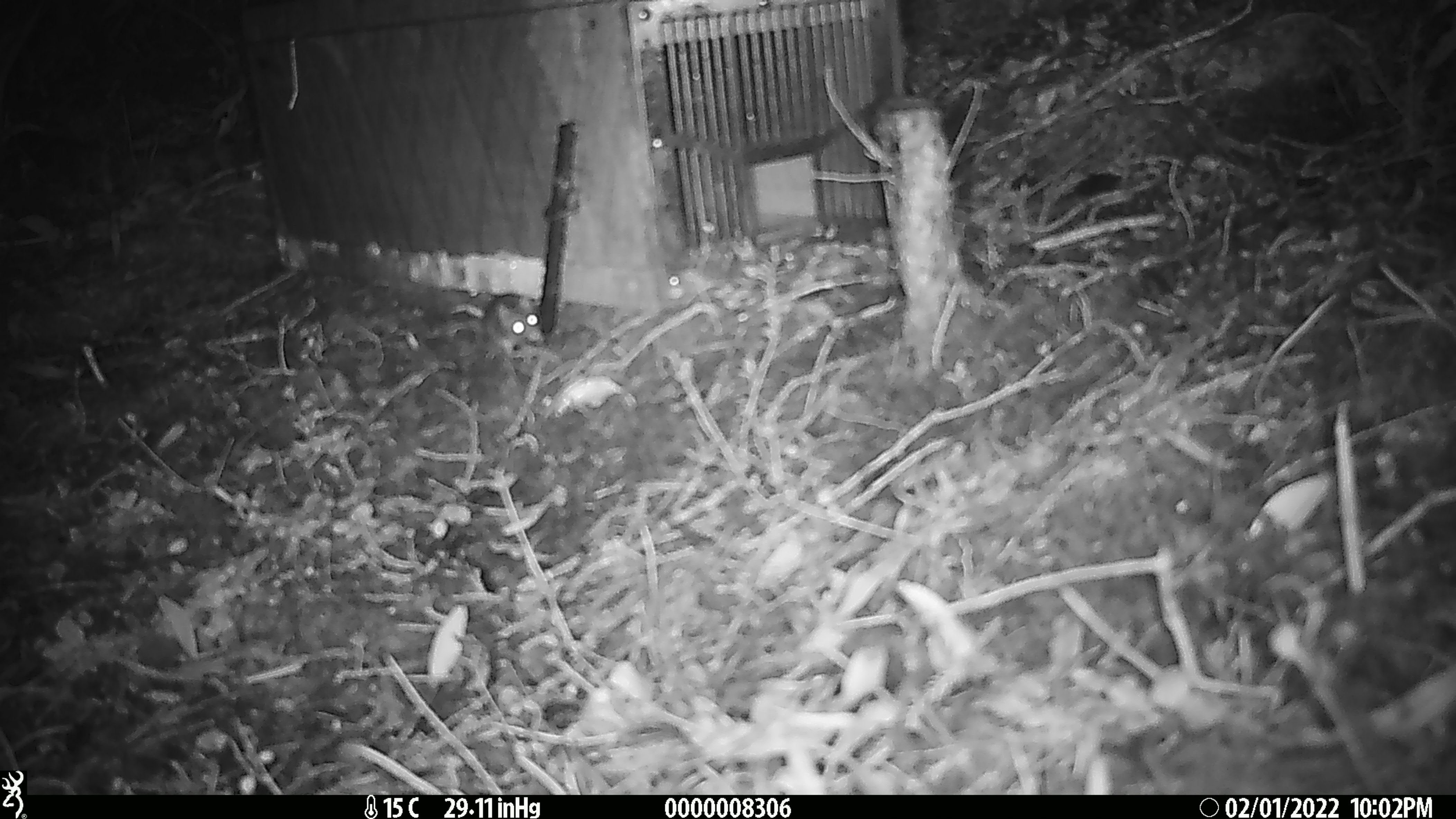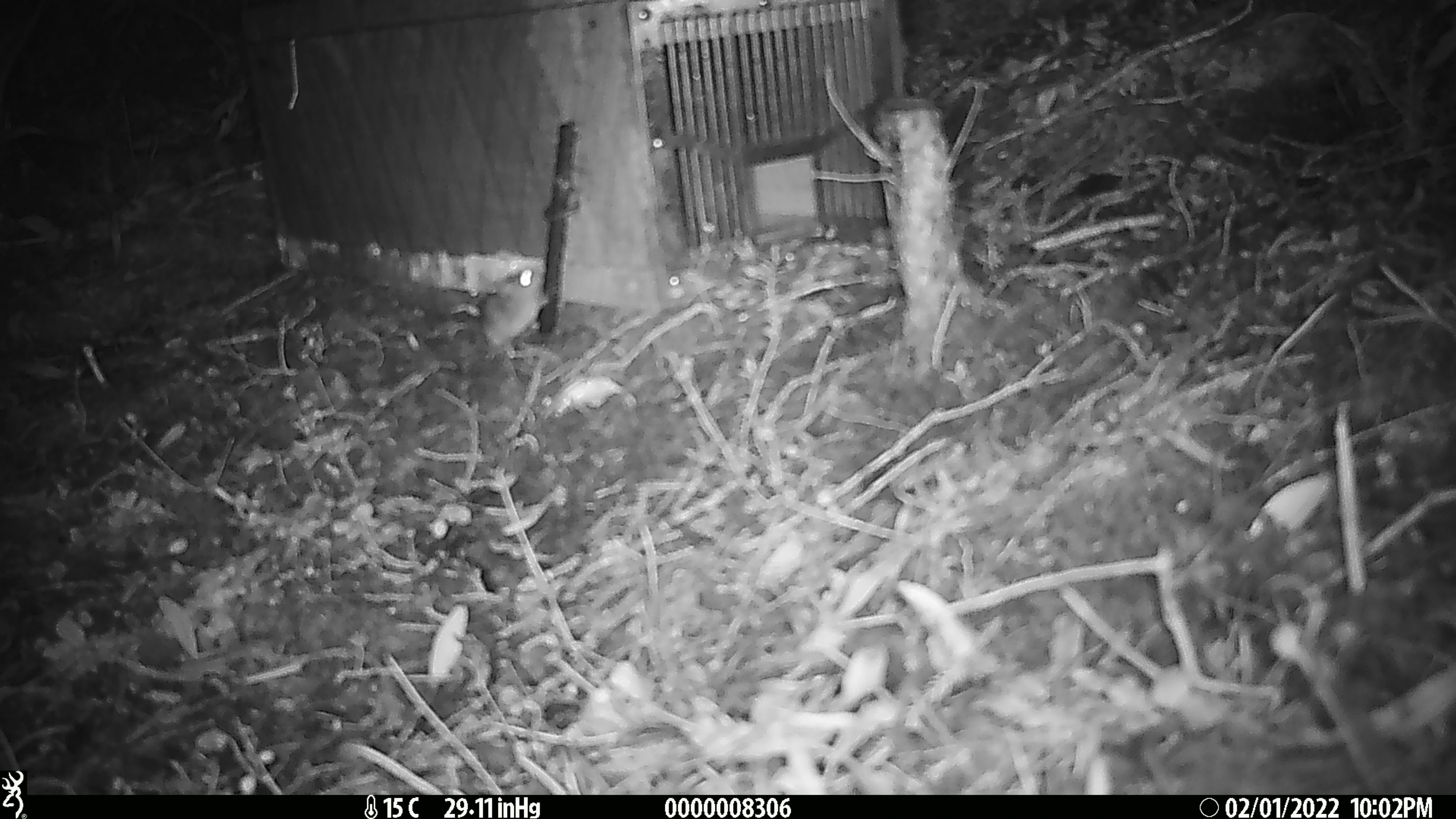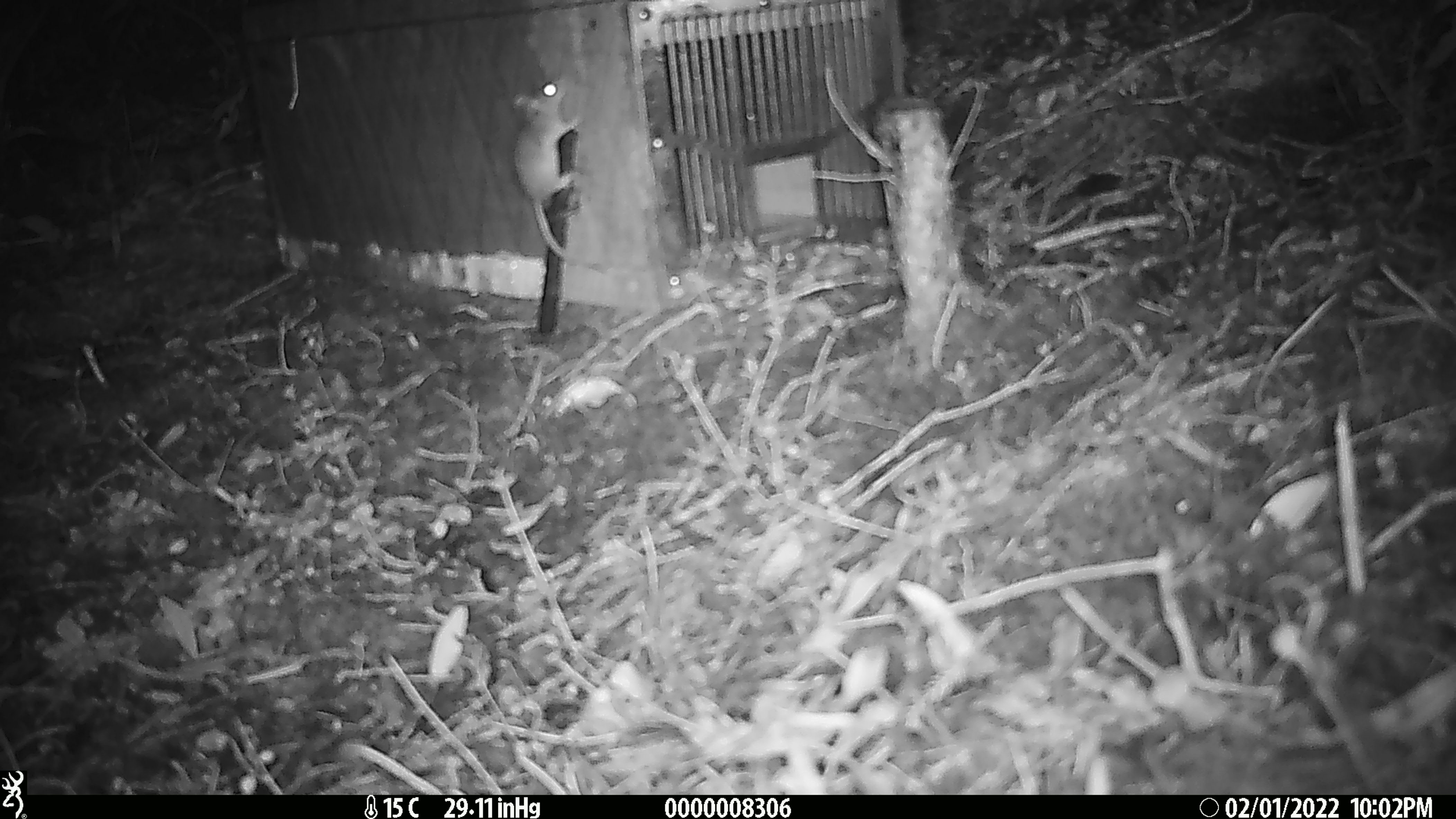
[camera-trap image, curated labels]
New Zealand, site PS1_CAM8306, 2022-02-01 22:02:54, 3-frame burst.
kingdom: Animalia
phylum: Chordata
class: Mammalia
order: Rodentia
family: Muridae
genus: Mus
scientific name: Mus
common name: mouse